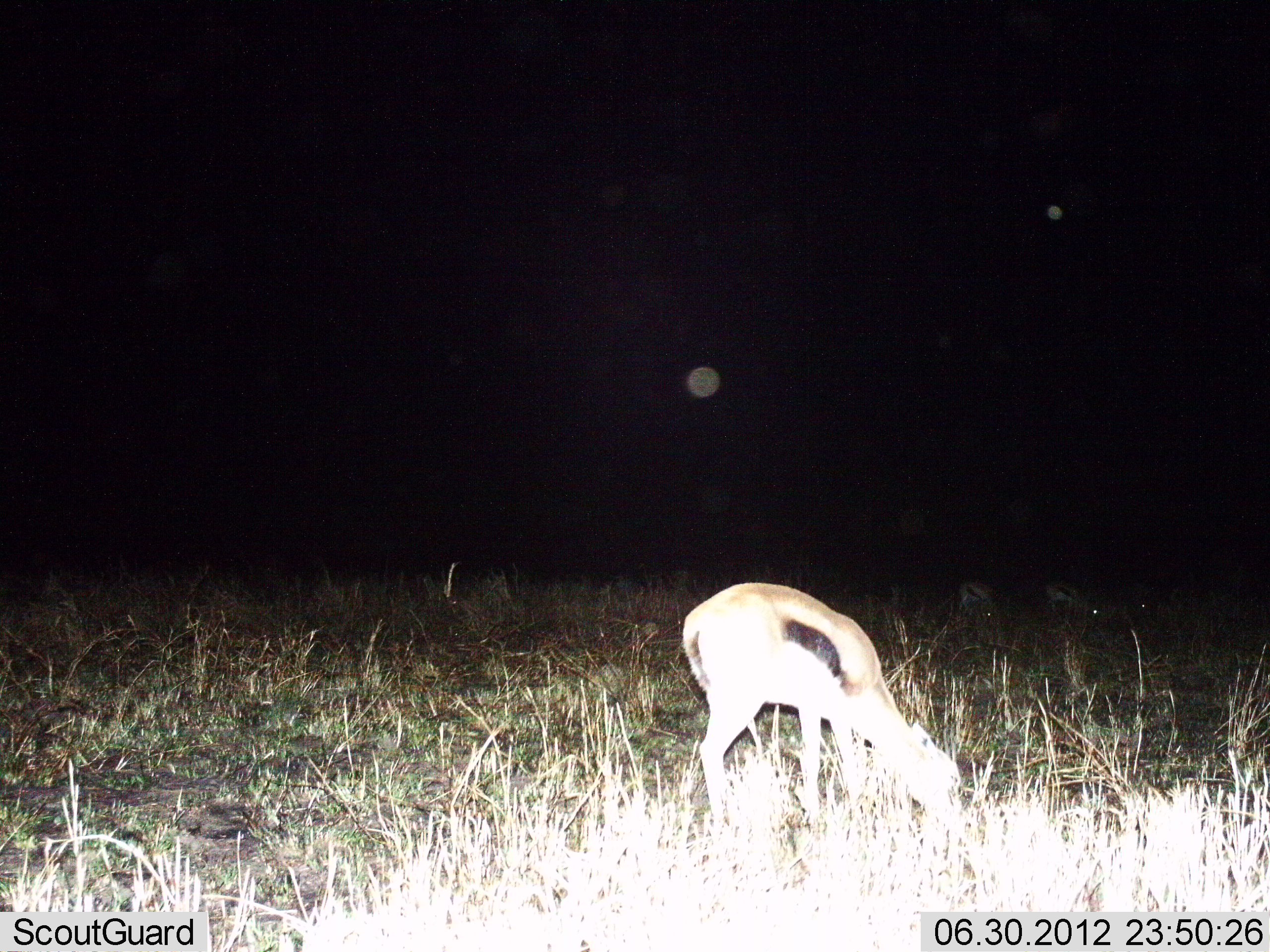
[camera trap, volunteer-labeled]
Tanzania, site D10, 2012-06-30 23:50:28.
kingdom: Animalia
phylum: Chordata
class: Mammalia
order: Artiodactyla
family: Bovidae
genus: Eudorcas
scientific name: Eudorcas thomsonii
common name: thomson's gazelle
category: gazellethomsons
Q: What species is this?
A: Gazellethomsons (thomson's gazelle) (Eudorcas thomsonii).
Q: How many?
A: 1.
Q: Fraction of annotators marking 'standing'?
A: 20%.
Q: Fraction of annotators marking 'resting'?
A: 0%.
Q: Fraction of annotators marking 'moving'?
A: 0%.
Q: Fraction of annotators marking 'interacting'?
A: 0%.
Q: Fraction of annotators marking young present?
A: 0%.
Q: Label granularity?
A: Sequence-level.